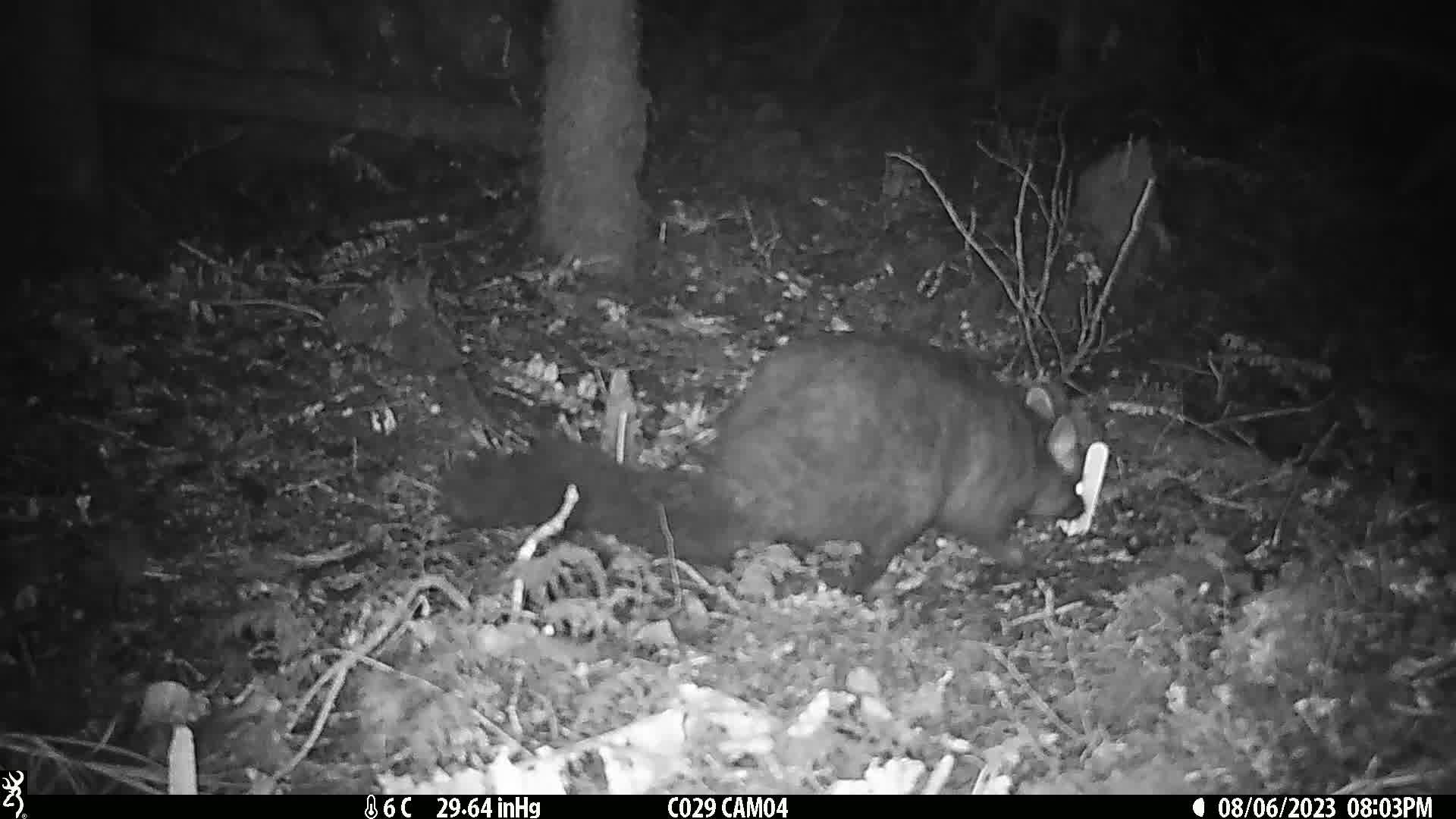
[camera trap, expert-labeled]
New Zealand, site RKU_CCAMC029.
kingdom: Animalia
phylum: Chordata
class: Mammalia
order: Diprotodontia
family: Phalangeridae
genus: Trichosurus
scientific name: Trichosurus vulpecula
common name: common brushtail possum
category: possum